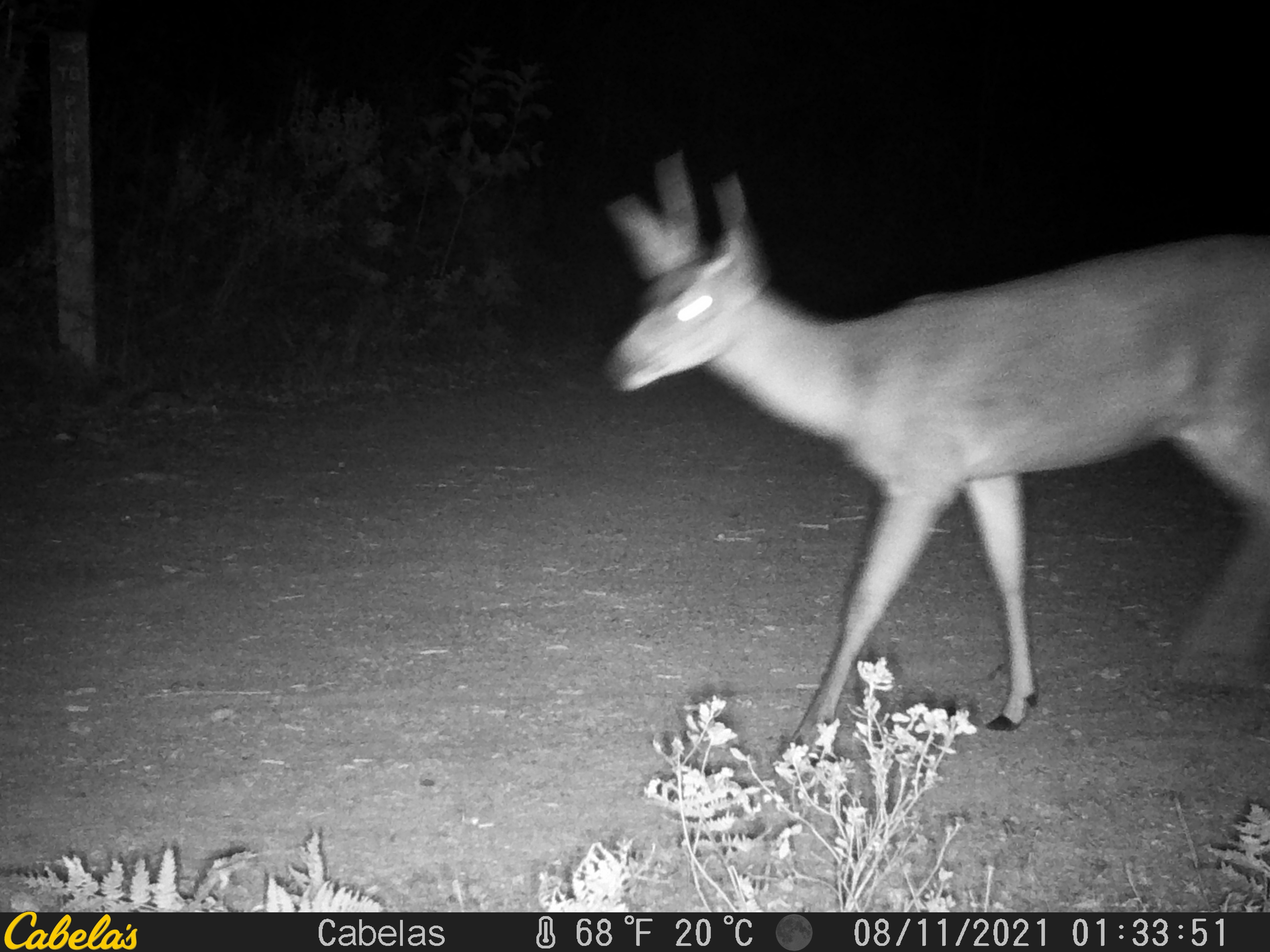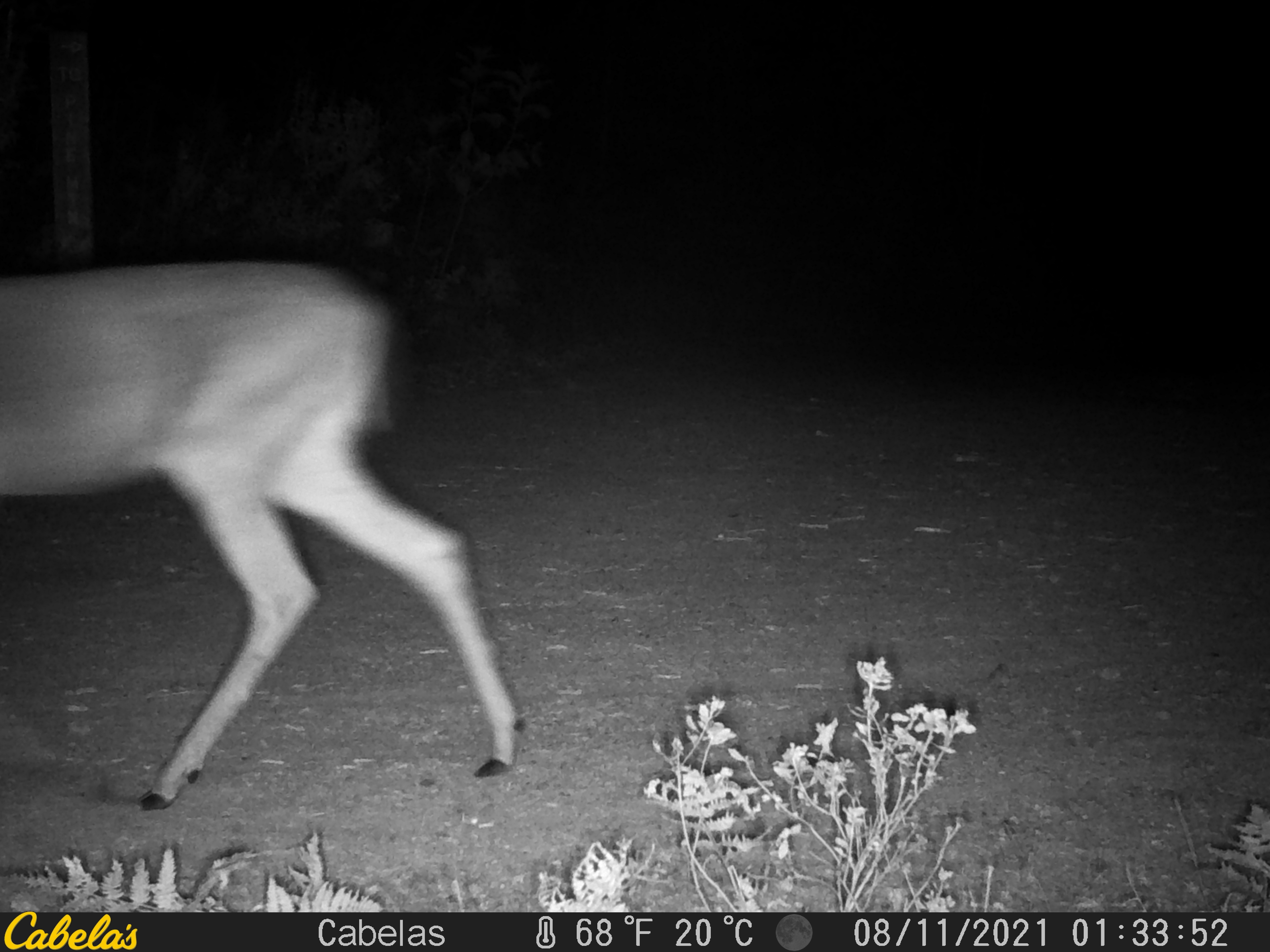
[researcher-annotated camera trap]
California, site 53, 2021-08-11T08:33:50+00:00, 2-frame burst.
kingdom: Animalia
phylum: Chordata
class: Mammalia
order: Artiodactyla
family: Cervidae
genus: Odocoileus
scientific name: Odocoileus hemionus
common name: mule deer